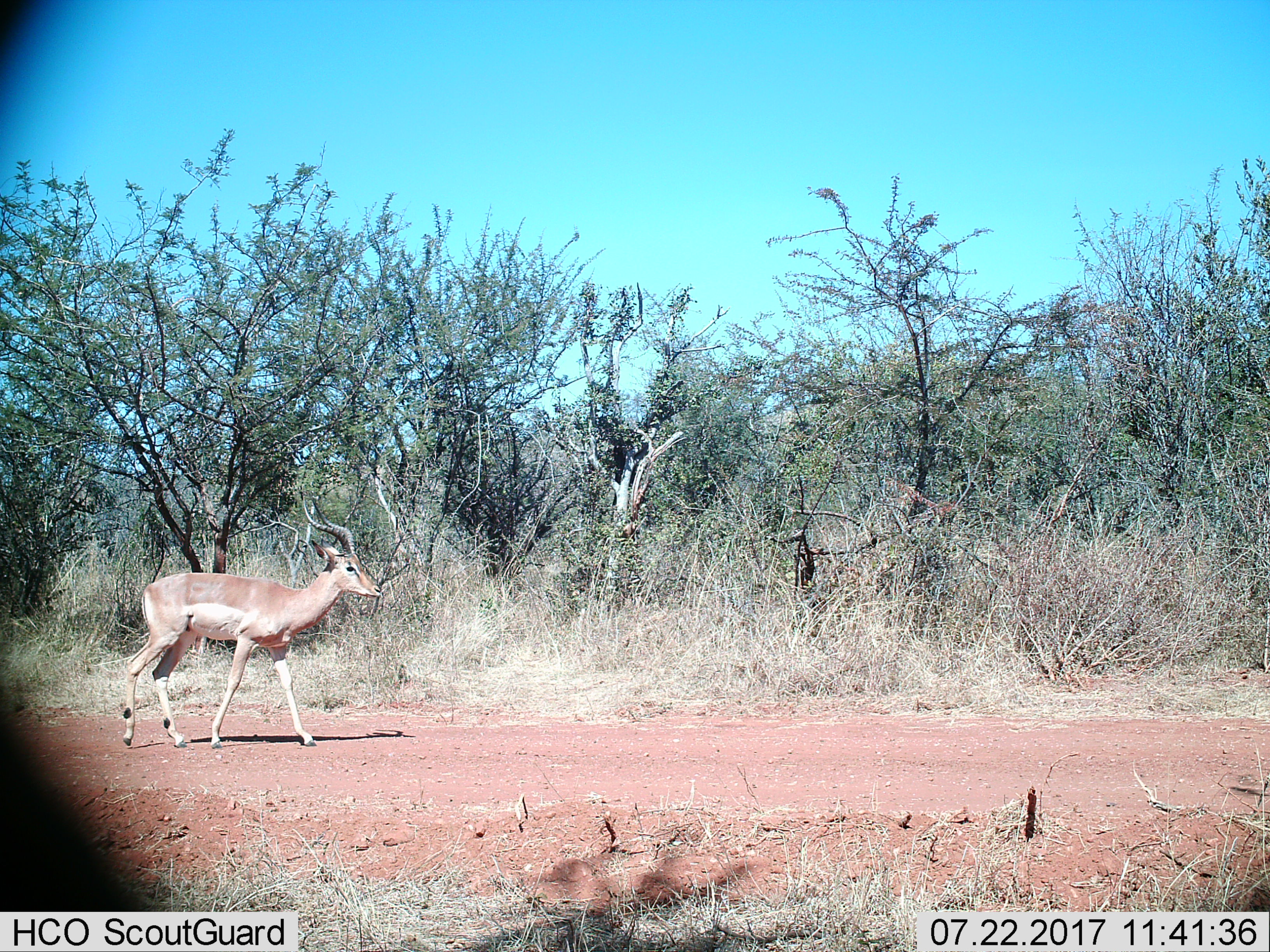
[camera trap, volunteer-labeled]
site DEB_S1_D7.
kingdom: Animalia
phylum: Chordata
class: Mammalia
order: Artiodactyla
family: Bovidae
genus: Aepyceros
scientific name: Aepyceros melampus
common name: impala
Impala (Aepyceros melampus), count 1. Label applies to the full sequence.